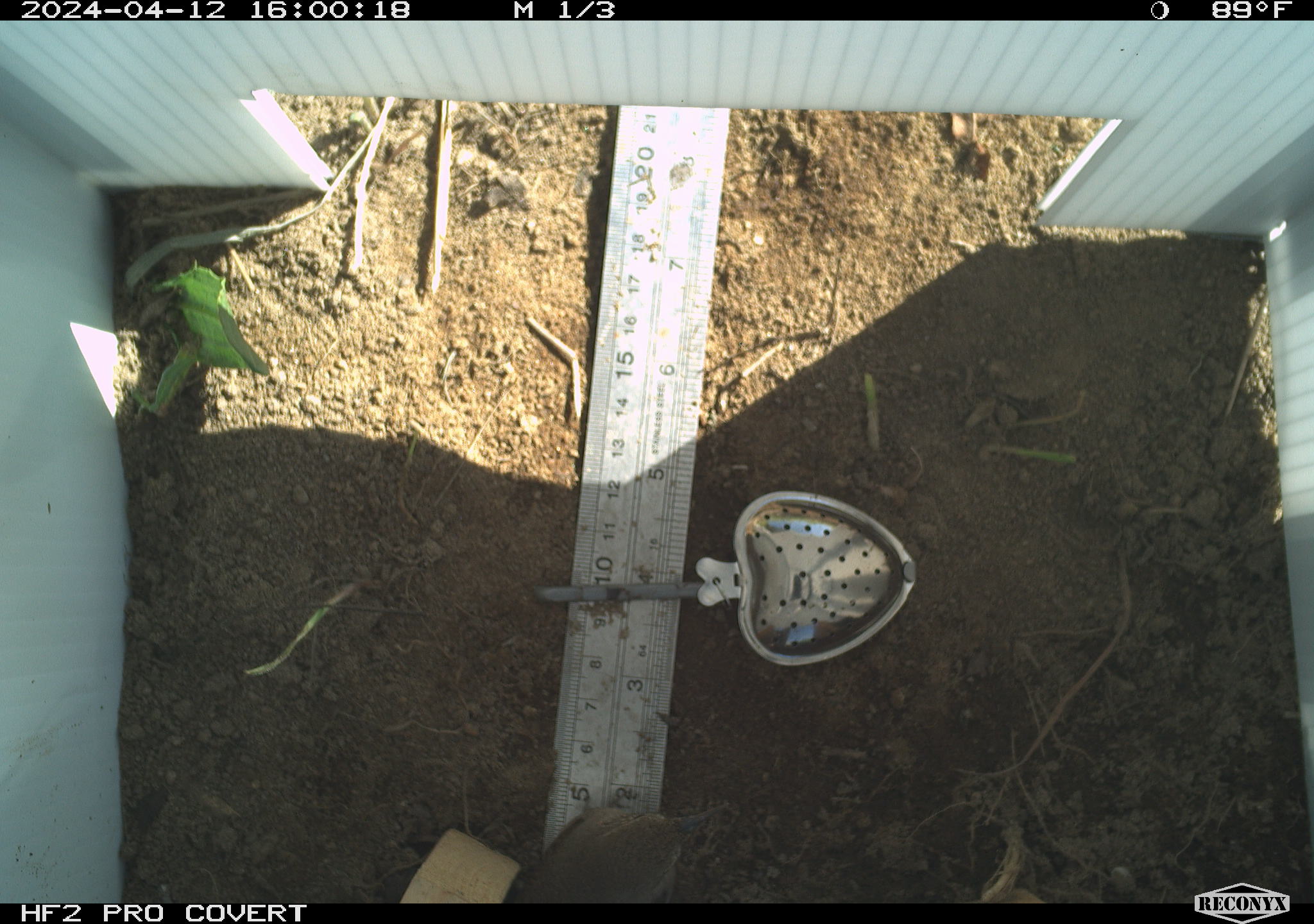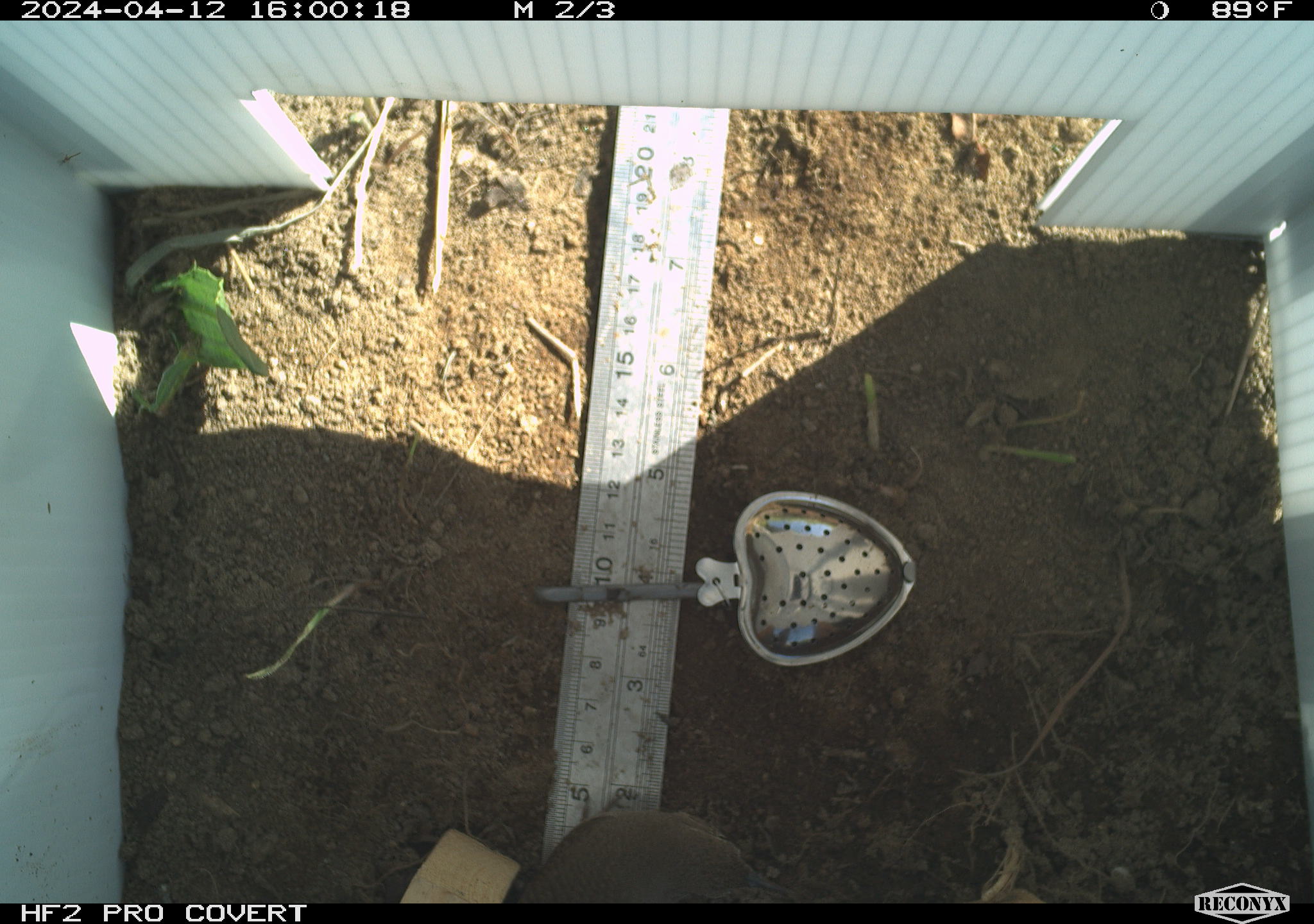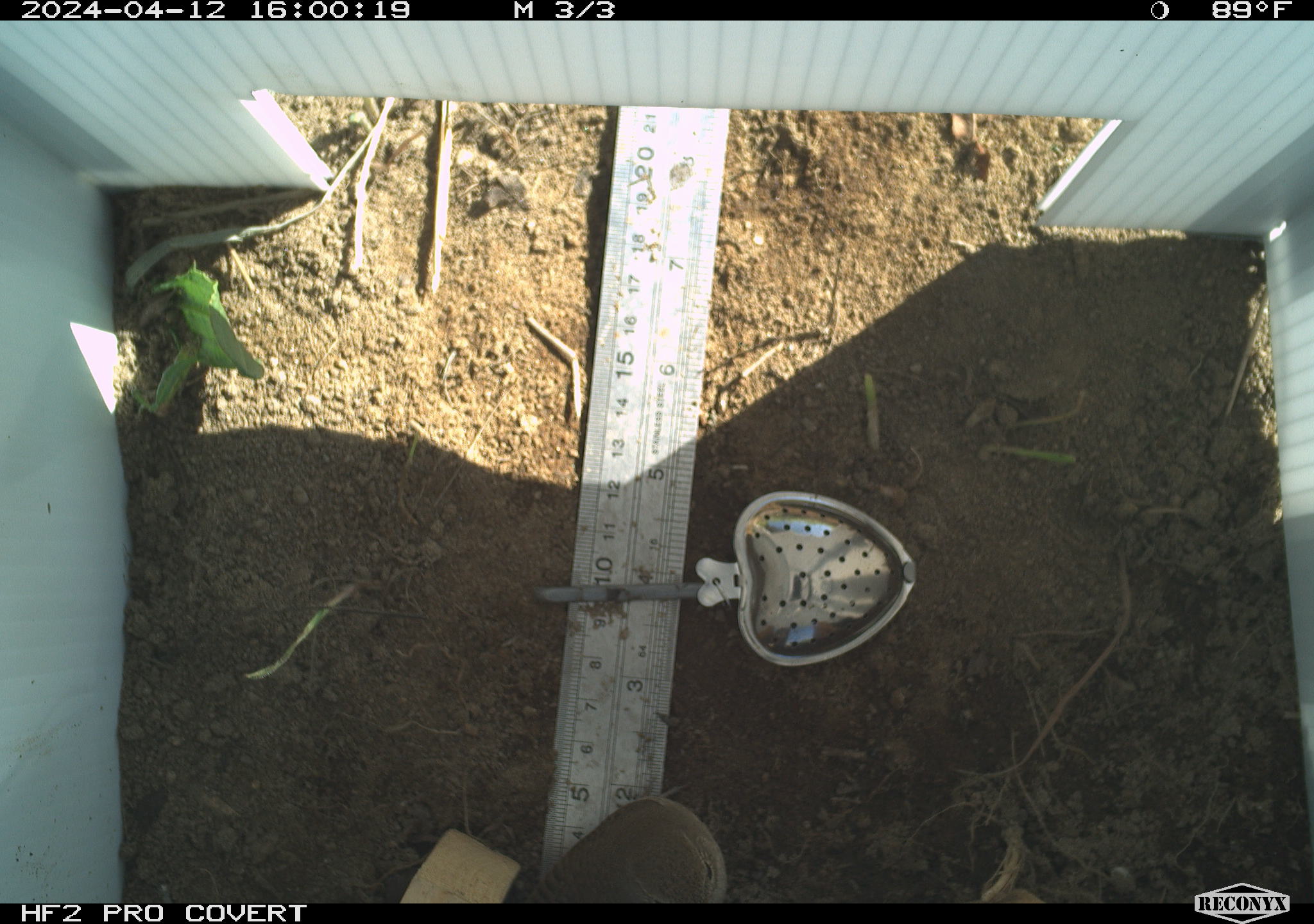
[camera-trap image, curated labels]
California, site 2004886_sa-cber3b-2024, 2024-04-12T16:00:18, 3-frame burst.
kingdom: Animalia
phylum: Chordata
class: Aves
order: Passeriformes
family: Troglodytidae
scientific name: Troglodytidae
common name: wren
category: troglodytidae family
Troglodytidae family (wren) (Troglodytidae).